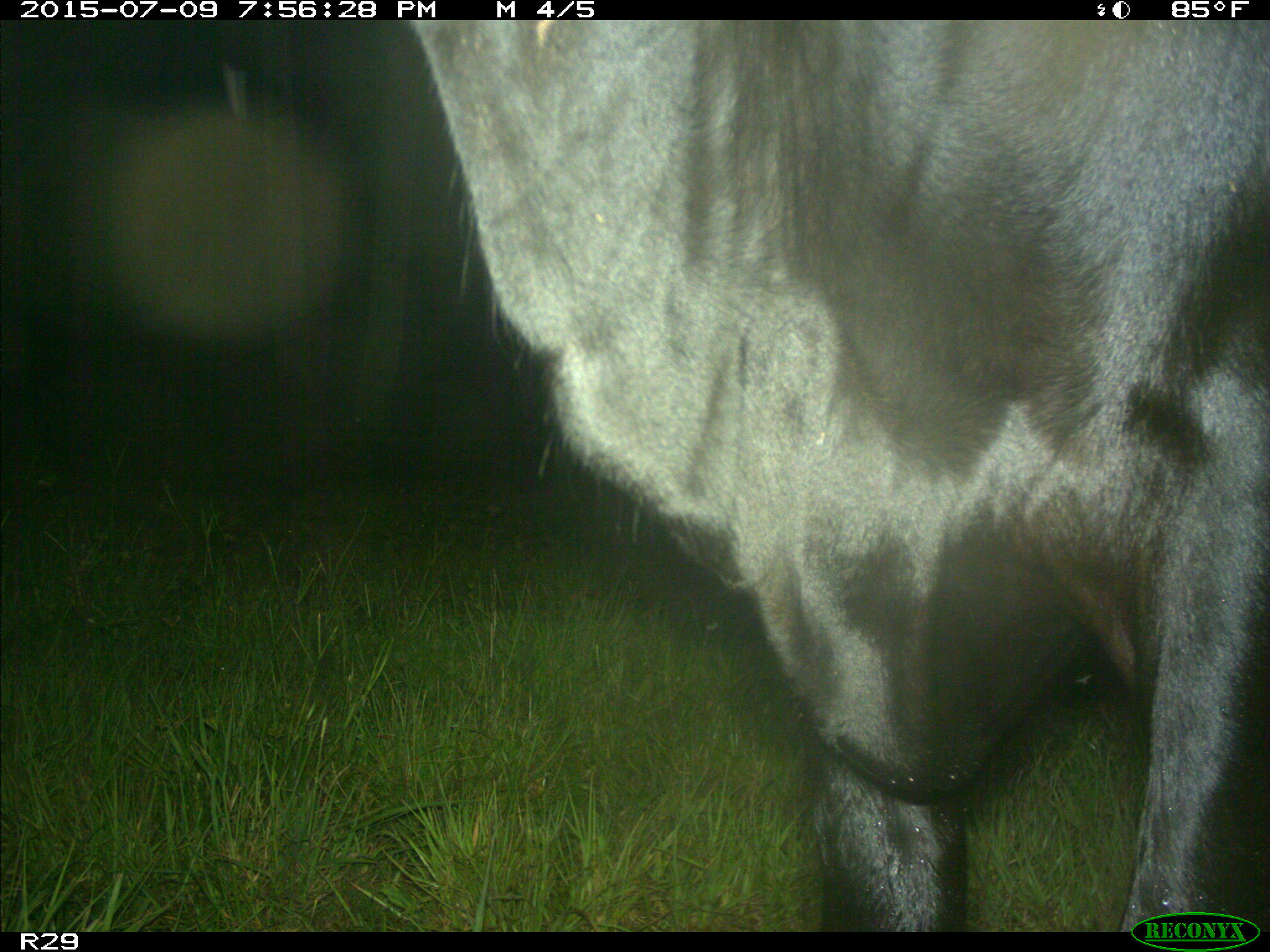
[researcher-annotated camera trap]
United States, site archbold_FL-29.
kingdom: Animalia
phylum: Chordata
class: Mammalia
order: Artiodactyla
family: Bovidae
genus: Bos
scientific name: Bos taurus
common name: domestic cow